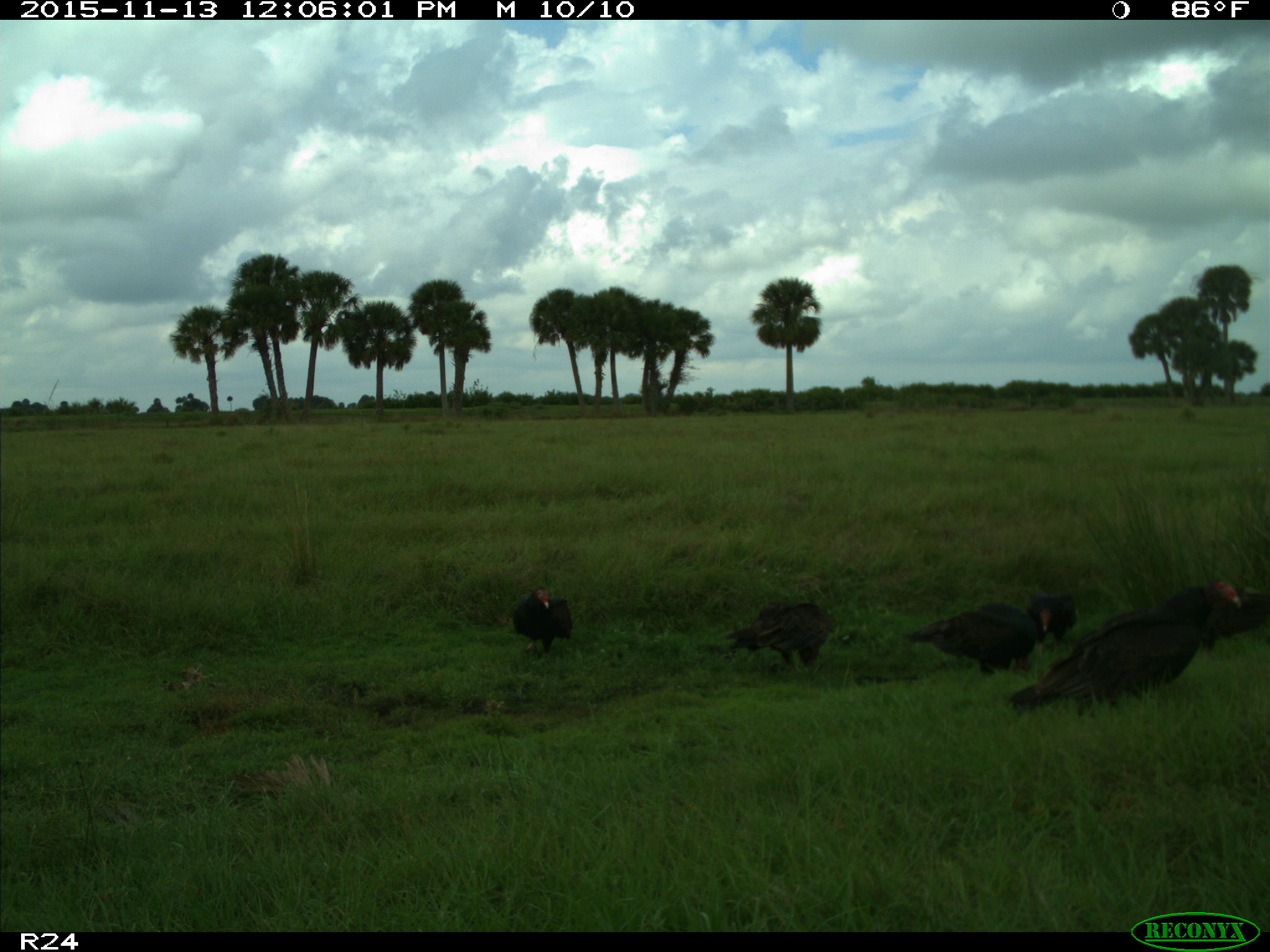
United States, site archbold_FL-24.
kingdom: Animalia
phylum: Chordata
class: Aves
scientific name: Aves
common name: birds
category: unidentified bird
Unidentified bird (birds) (Aves).